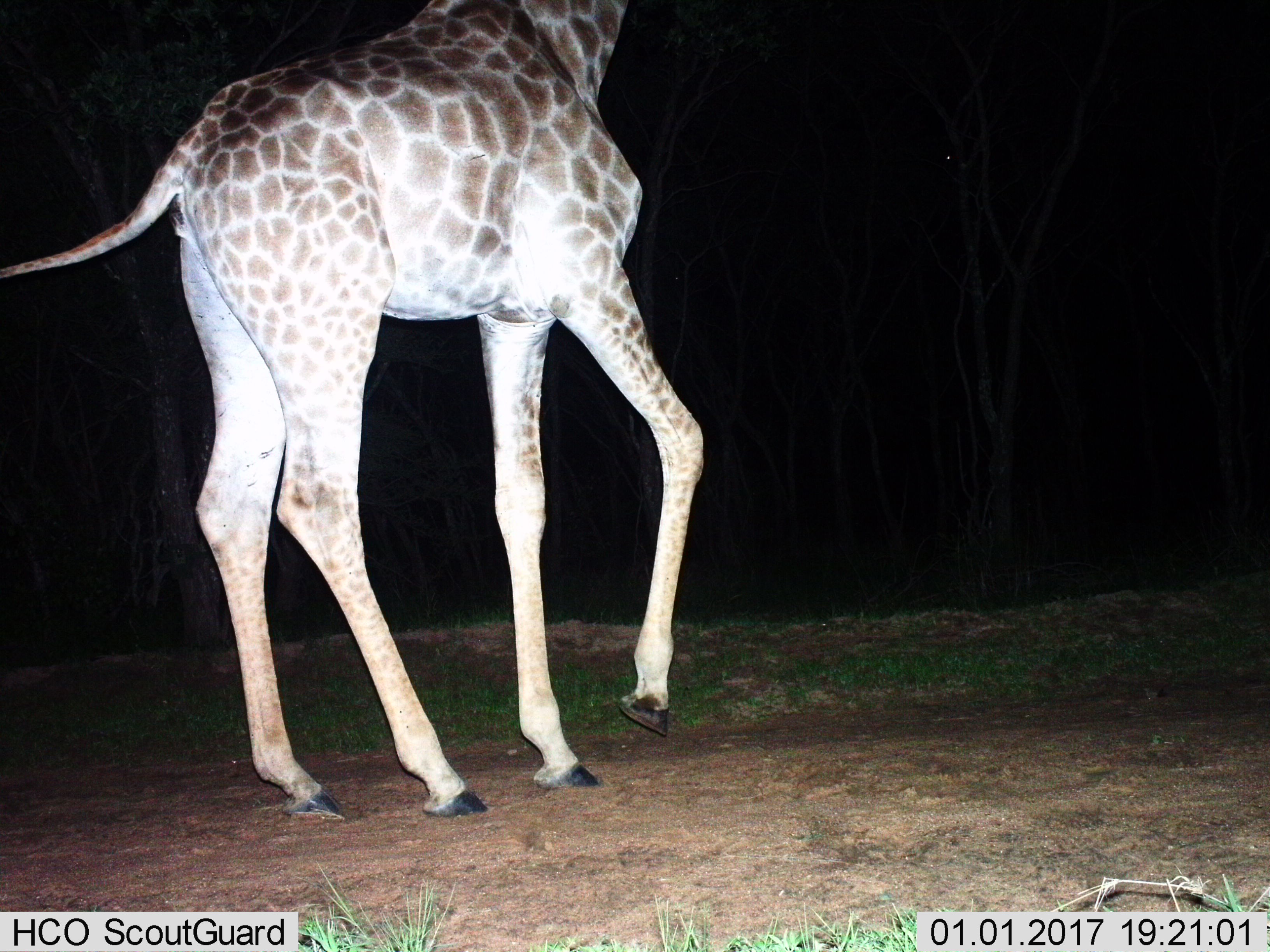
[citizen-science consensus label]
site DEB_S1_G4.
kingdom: Animalia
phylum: Chordata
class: Mammalia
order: Artiodactyla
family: Giraffidae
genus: Giraffa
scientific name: Giraffa camelopardalis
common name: giraffe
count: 1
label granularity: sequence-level